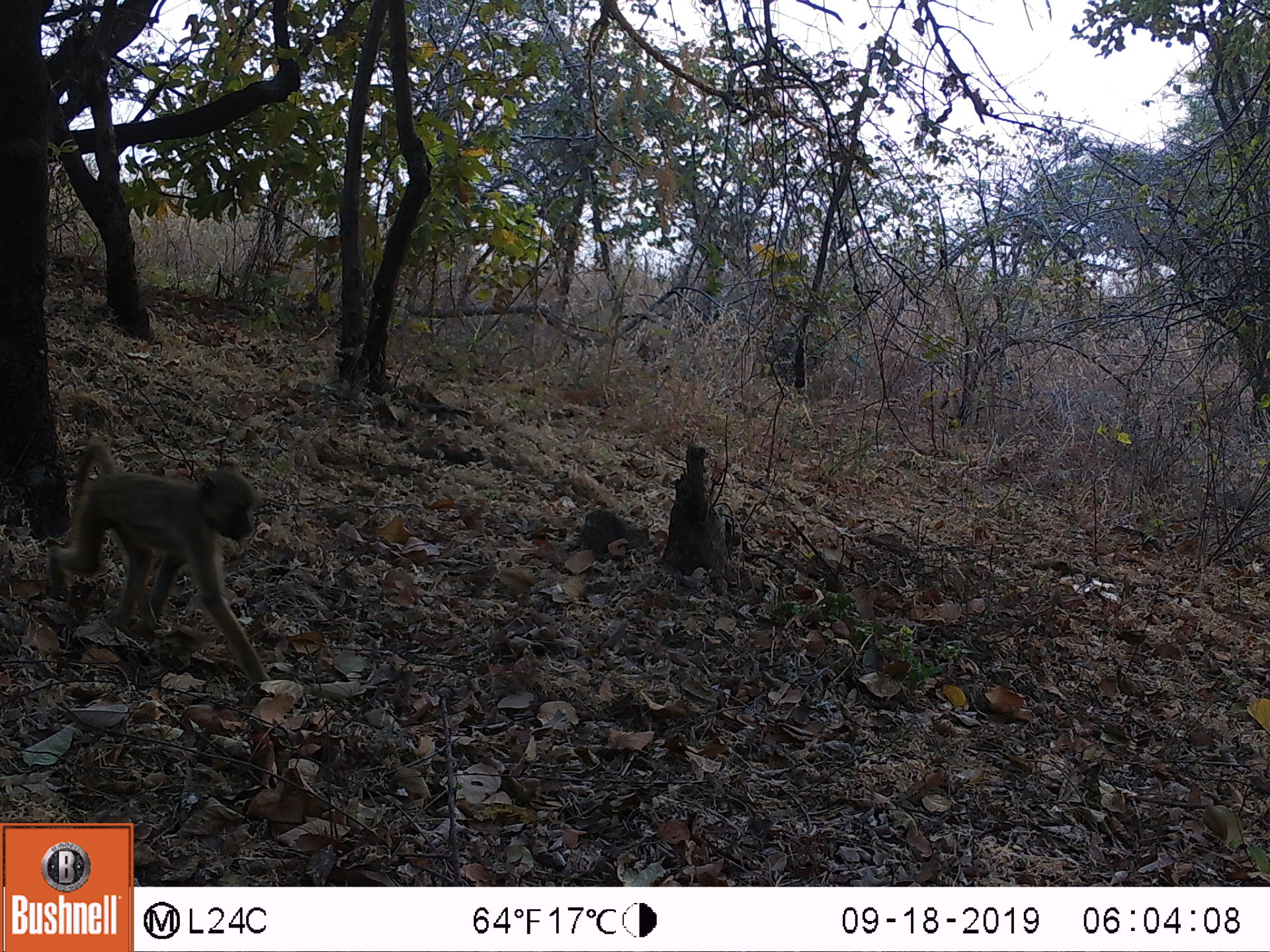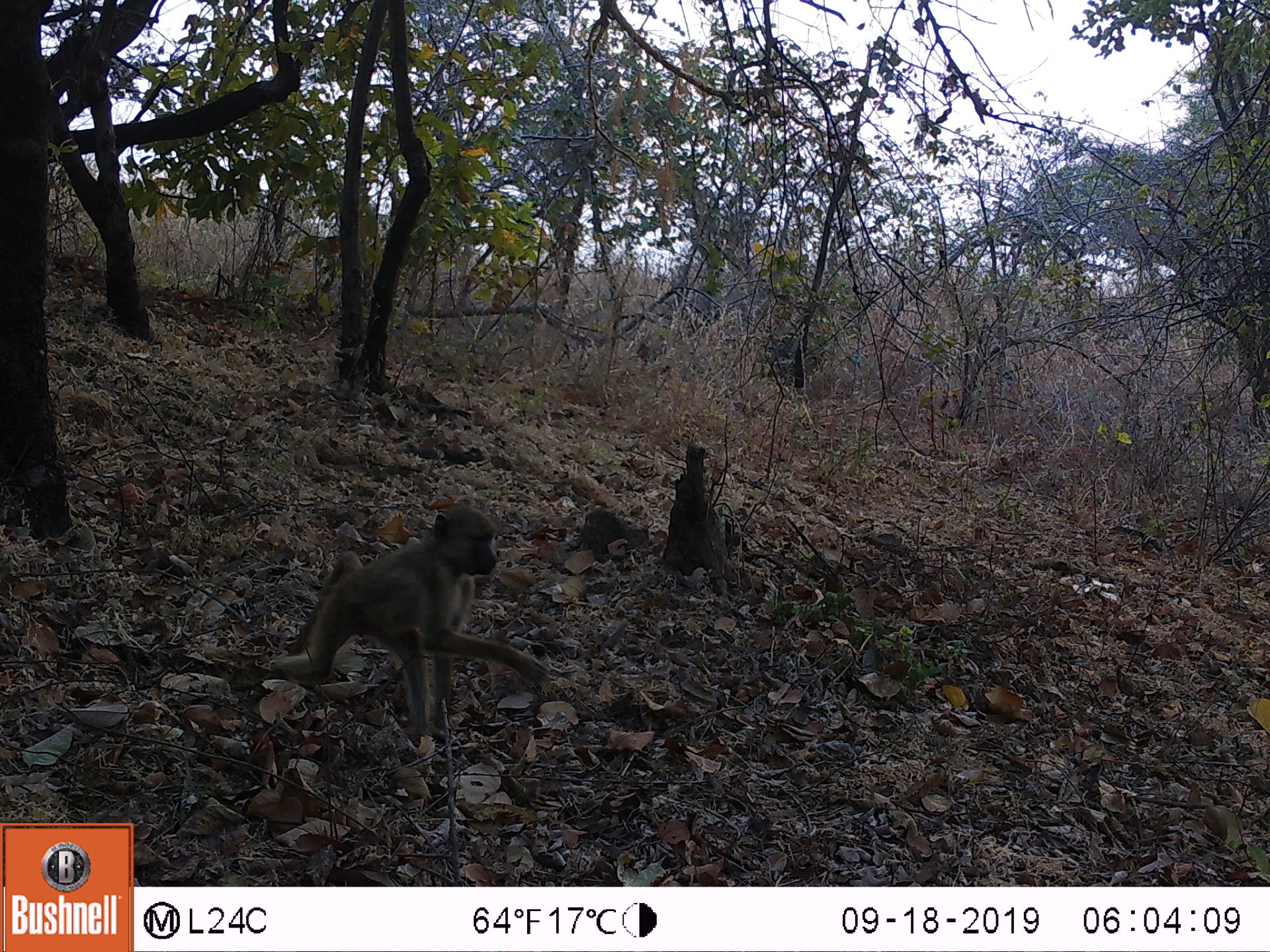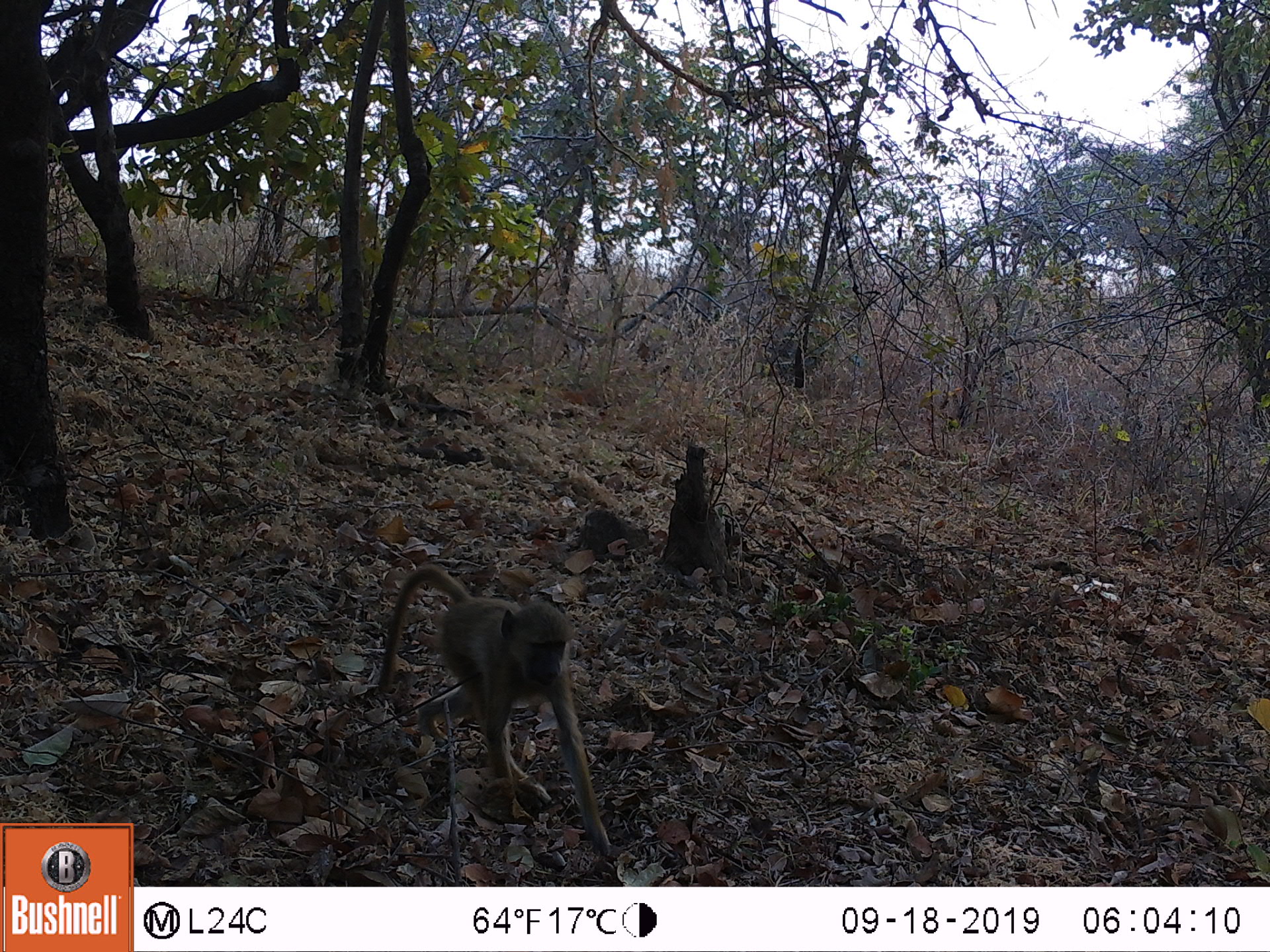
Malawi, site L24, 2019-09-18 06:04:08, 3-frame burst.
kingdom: Animalia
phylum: Chordata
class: Mammalia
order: Primates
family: Cercopithecidae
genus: Papio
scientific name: Papio cynocephalus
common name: yellow baboon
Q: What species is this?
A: Yellow baboon (Papio cynocephalus).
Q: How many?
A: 1.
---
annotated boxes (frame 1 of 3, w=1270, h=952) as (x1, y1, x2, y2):
yellow baboon: (50, 442, 263, 685)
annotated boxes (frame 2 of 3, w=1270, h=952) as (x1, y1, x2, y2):
yellow baboon: (251, 501, 545, 744)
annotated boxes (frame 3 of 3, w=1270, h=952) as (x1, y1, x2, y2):
yellow baboon: (374, 562, 615, 856)